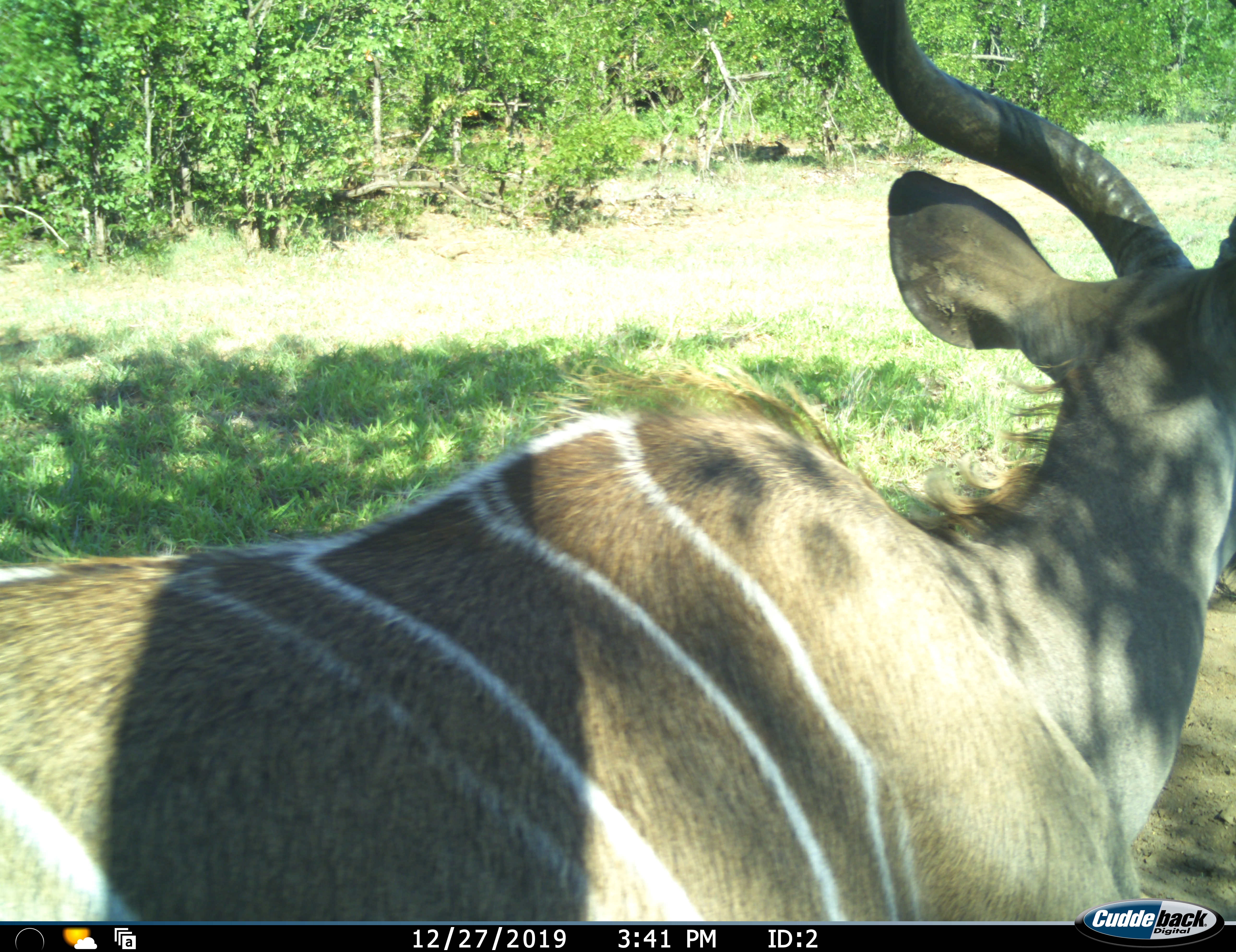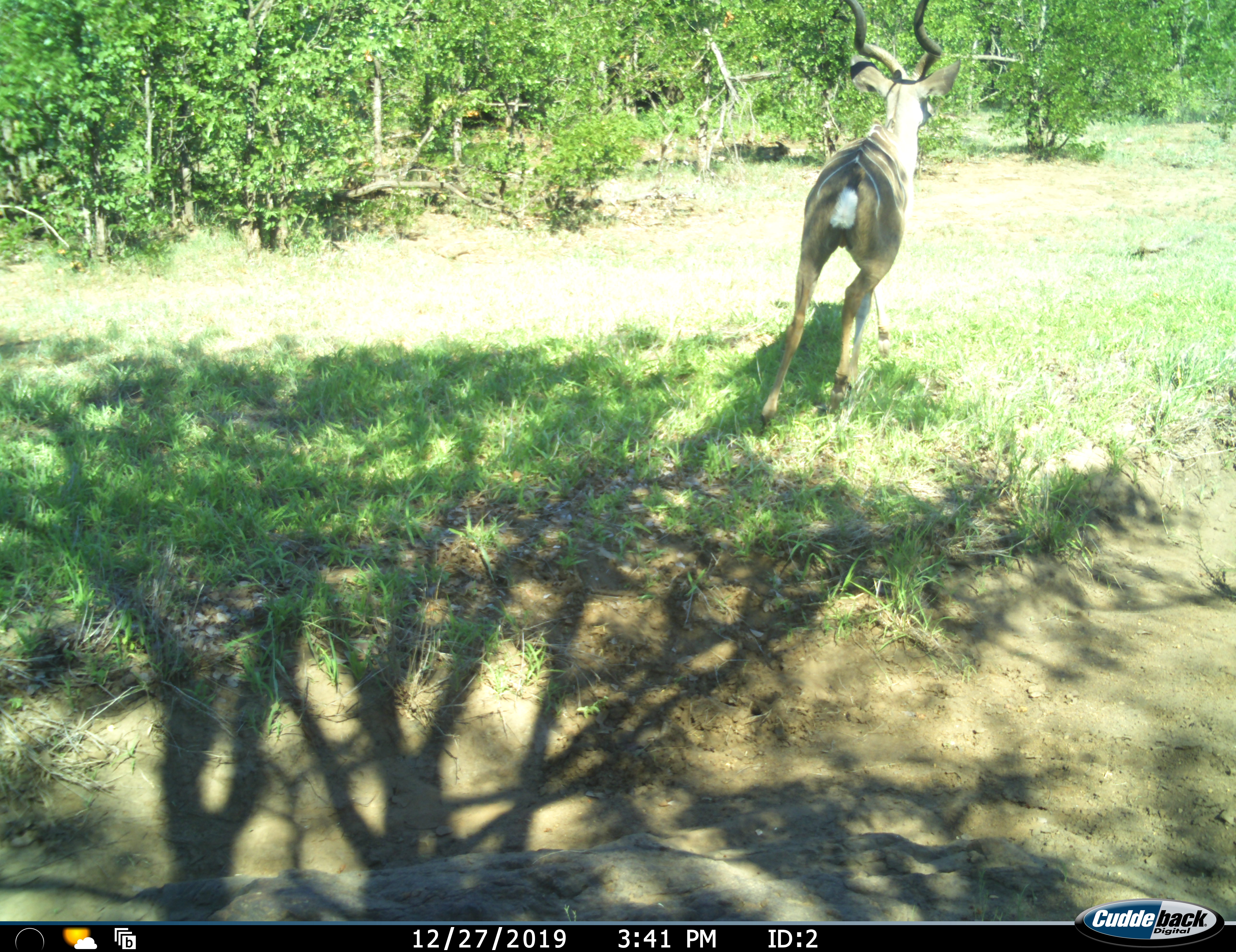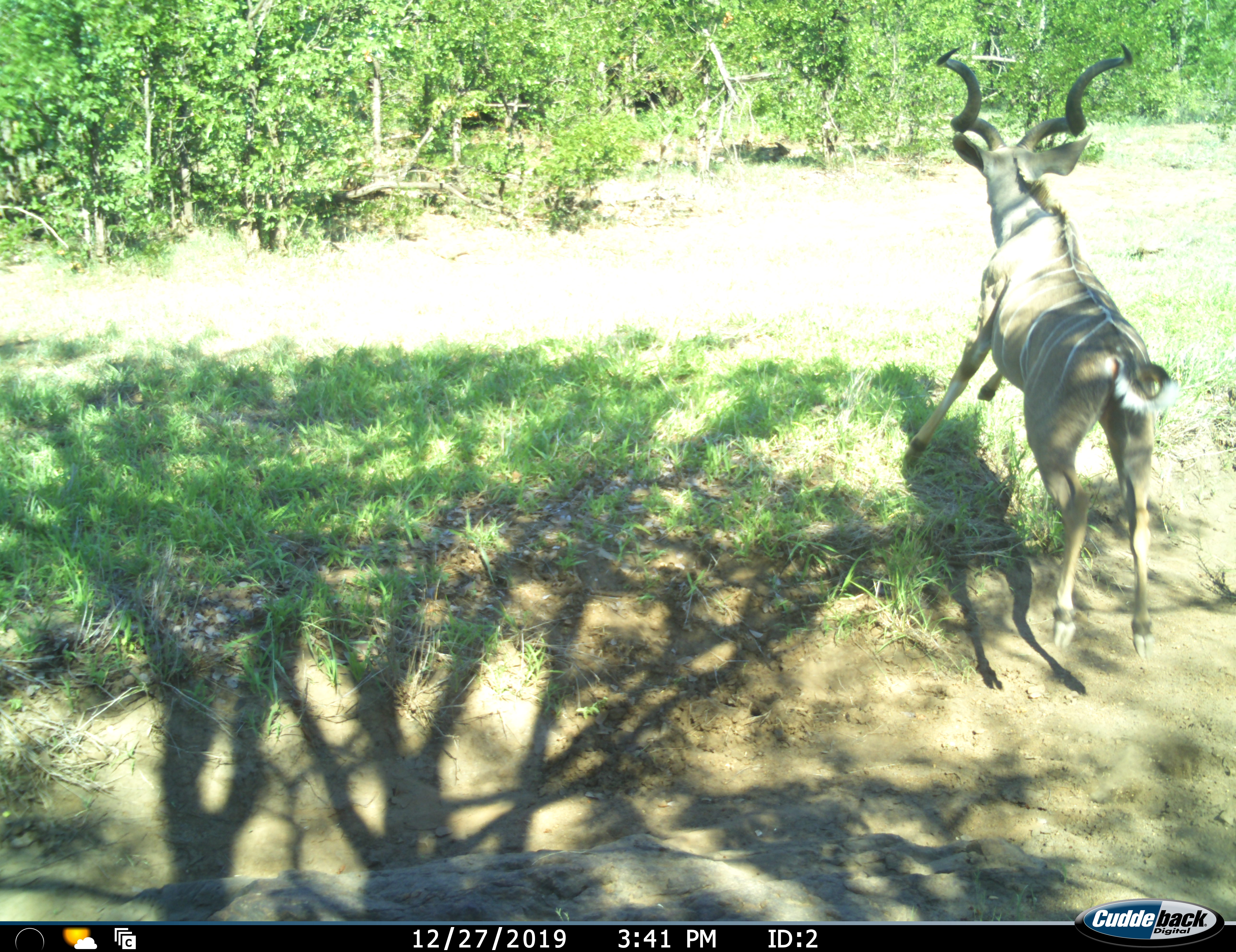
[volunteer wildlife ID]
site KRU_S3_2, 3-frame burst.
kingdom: Animalia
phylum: Chordata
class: Mammalia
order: Artiodactyla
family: Bovidae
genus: Tragelaphus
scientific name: Tragelaphus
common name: kudu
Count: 1.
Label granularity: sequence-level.